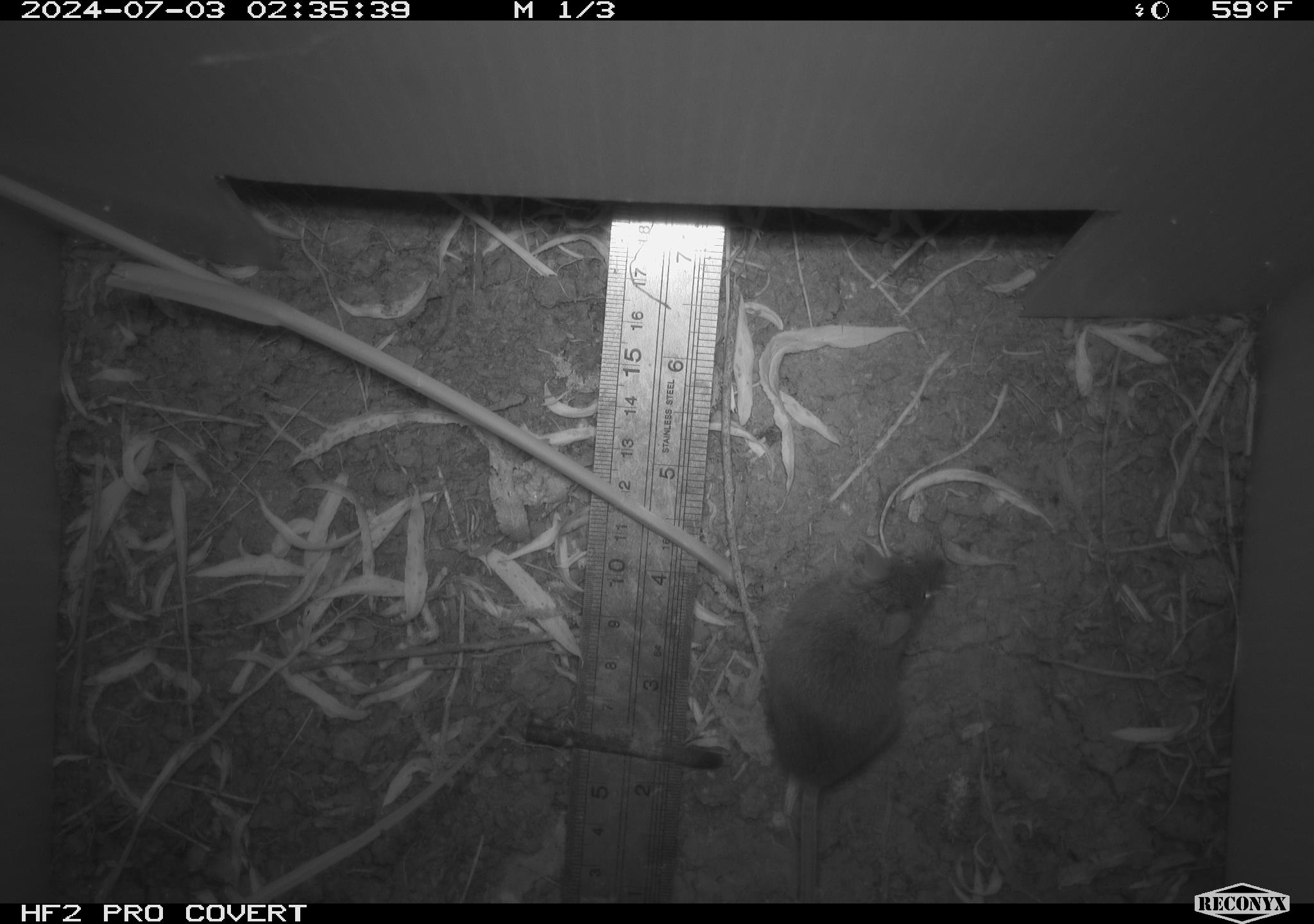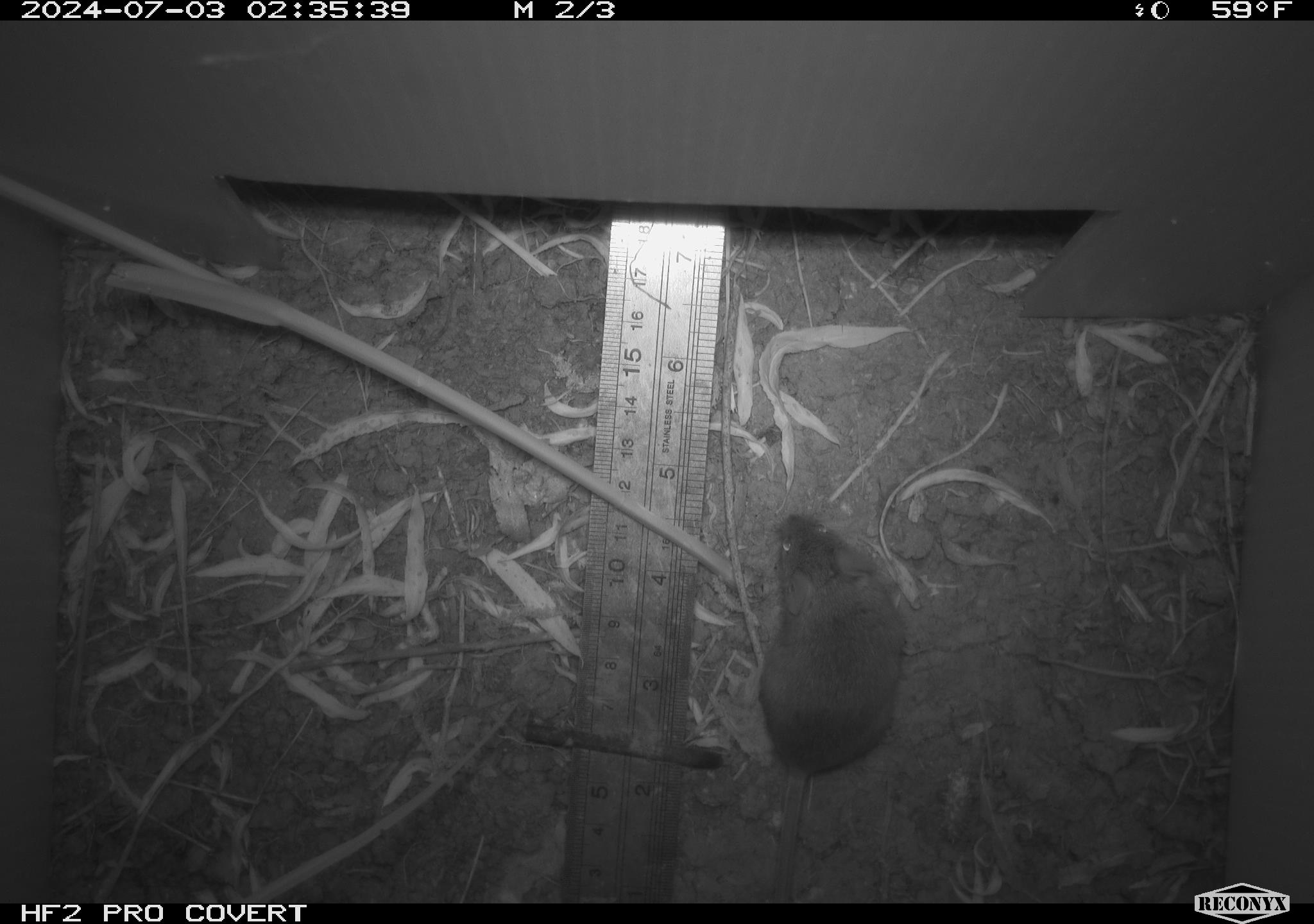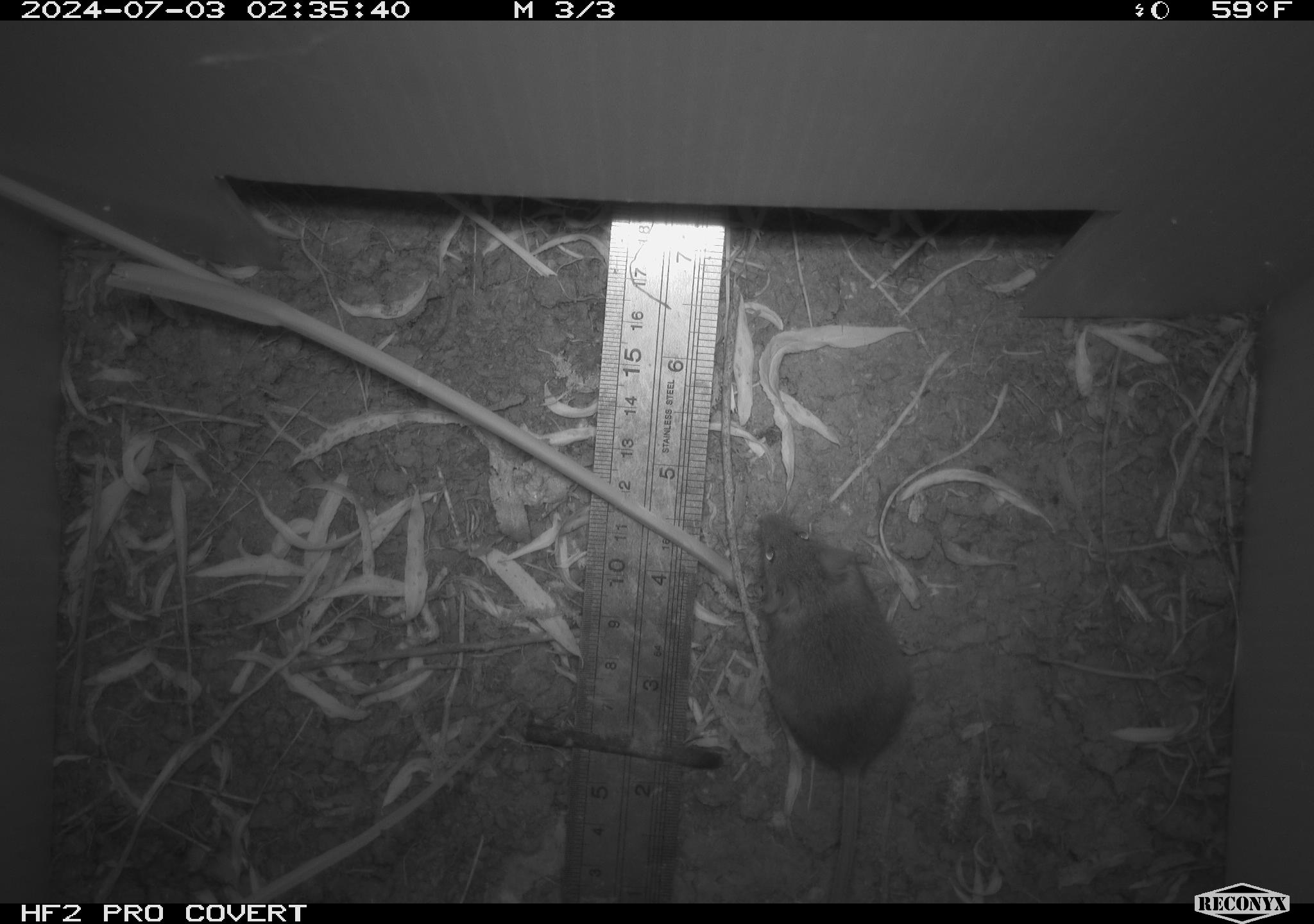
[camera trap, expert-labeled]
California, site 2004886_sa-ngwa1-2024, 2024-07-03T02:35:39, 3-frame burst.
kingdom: Animalia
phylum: Chordata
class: Mammalia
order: Rodentia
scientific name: Rodentia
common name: mouse species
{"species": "mouse species (Rodentia)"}